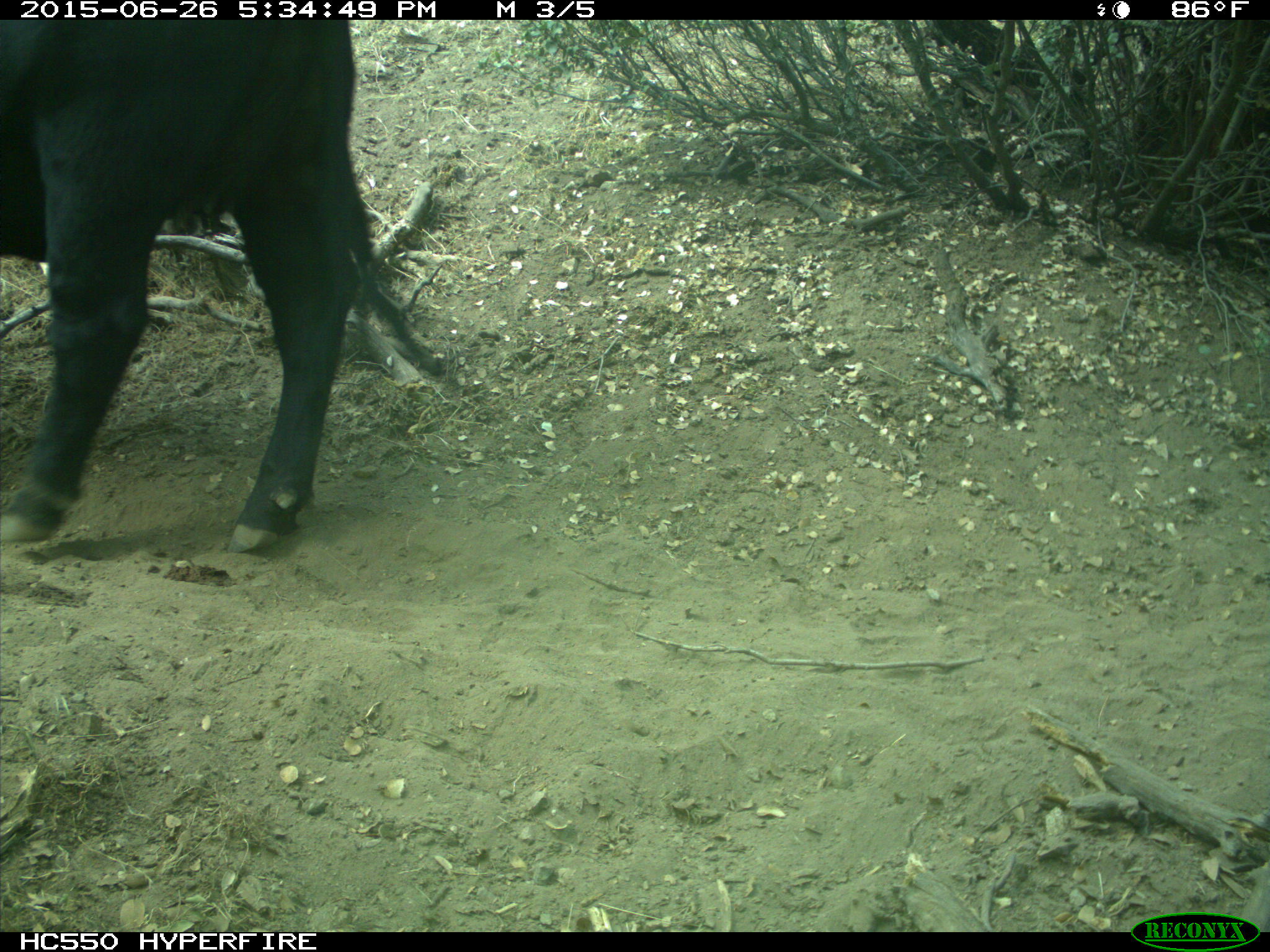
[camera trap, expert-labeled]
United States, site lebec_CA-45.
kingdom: Animalia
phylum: Chordata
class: Mammalia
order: Artiodactyla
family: Bovidae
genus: Bos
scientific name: Bos taurus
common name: domestic cow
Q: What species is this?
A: Bos taurus (domestic cow).